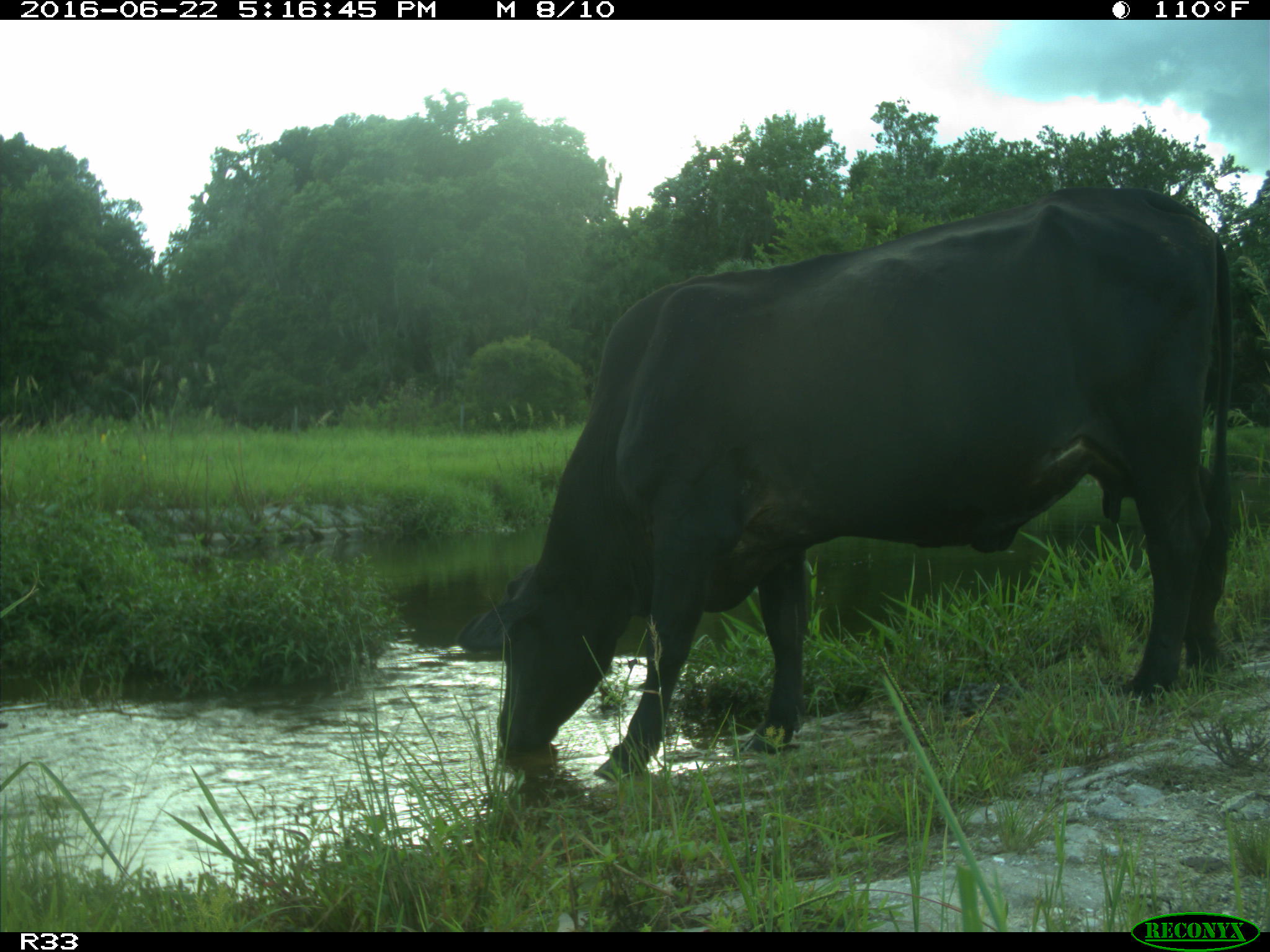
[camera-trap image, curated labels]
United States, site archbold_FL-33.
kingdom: Animalia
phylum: Chordata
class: Mammalia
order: Artiodactyla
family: Bovidae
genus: Bos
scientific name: Bos taurus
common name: domestic cow